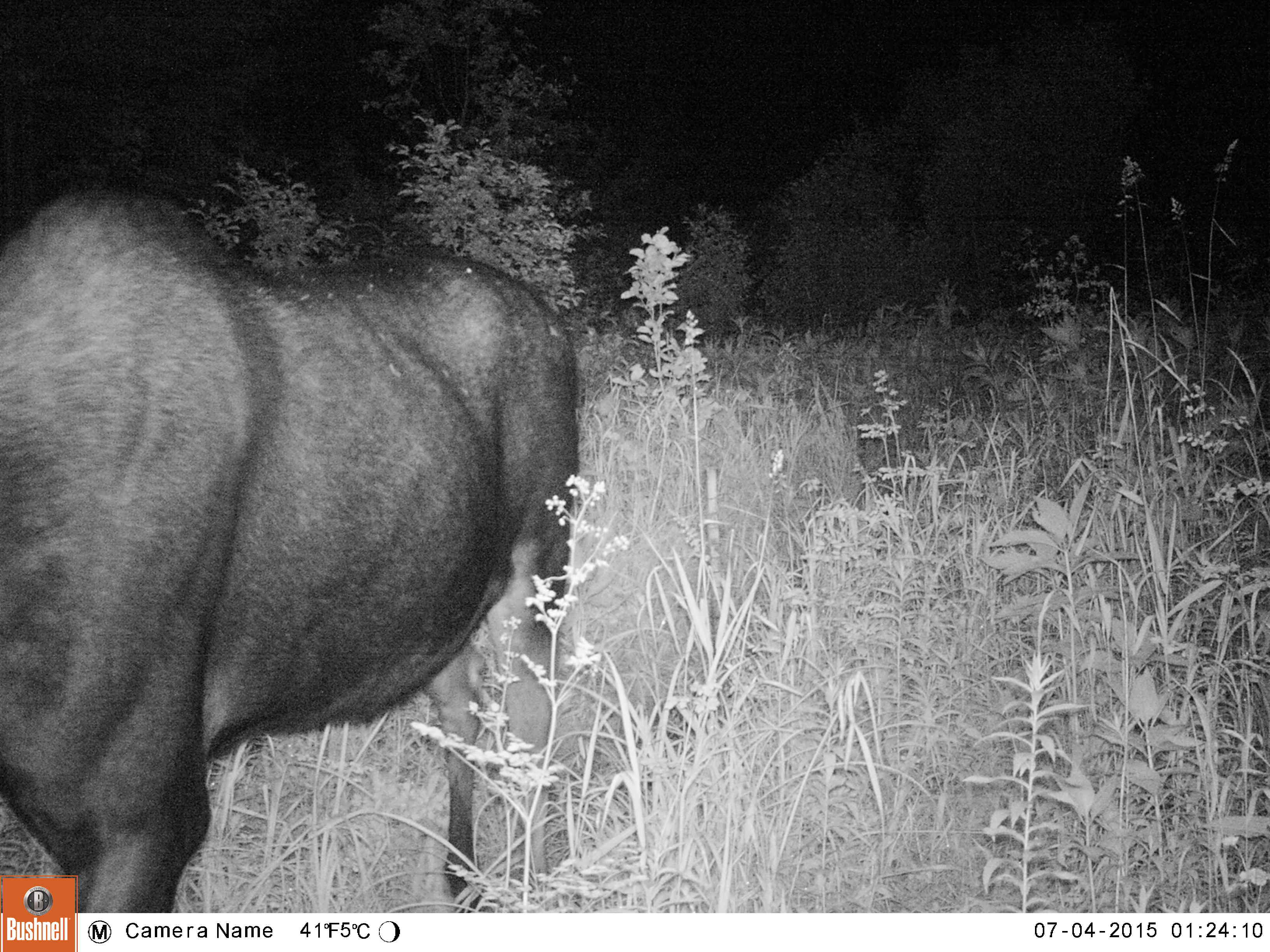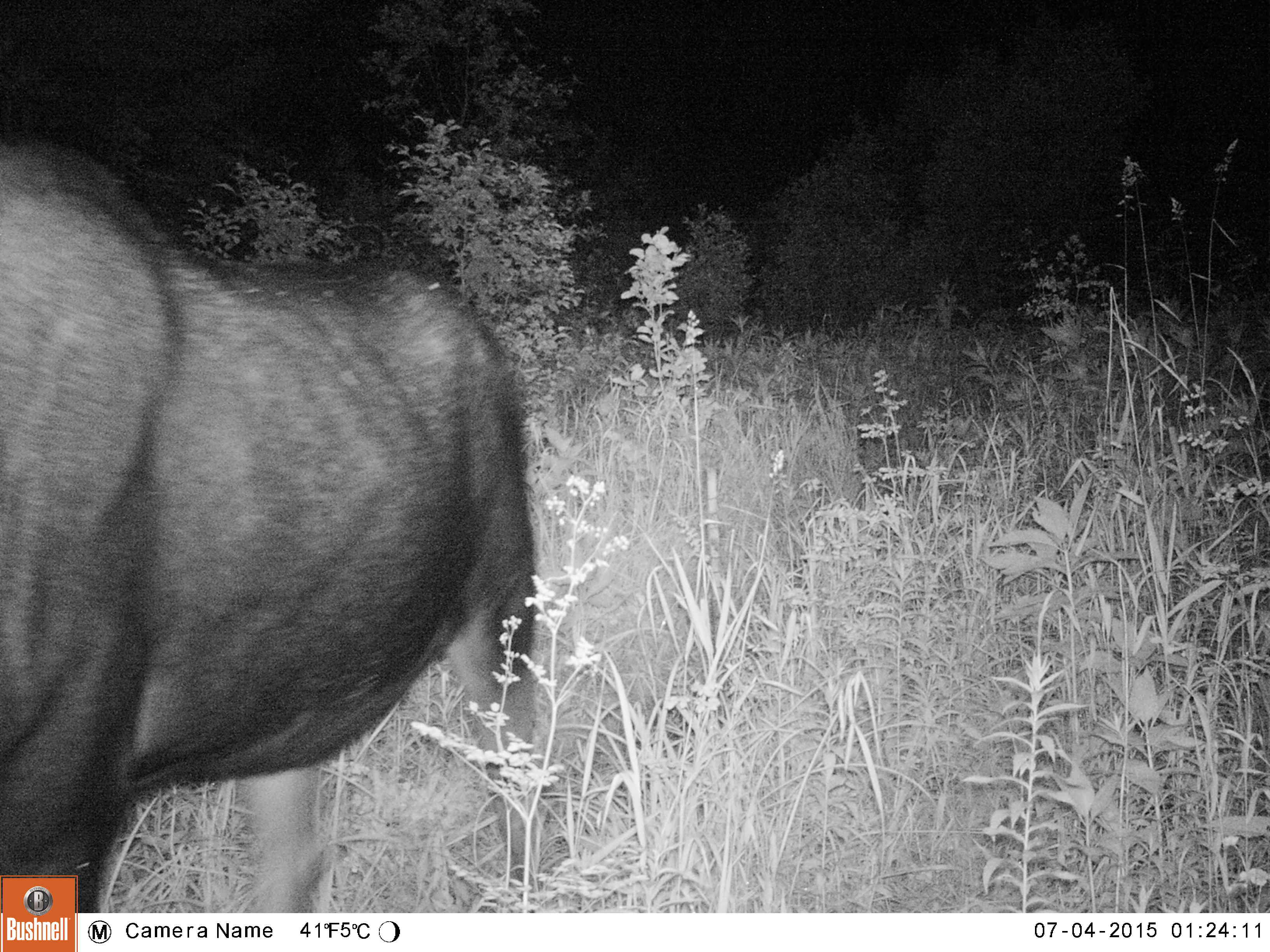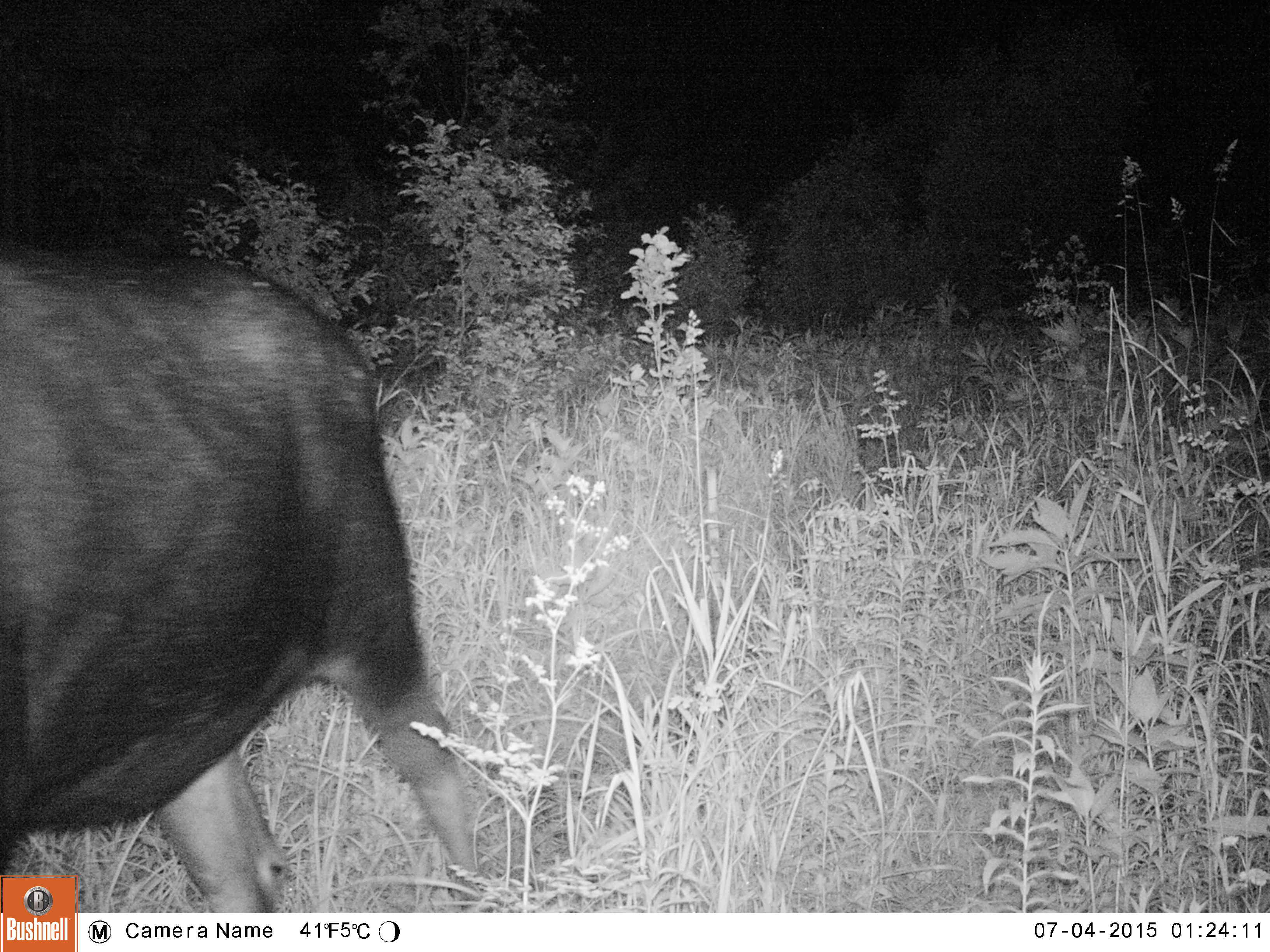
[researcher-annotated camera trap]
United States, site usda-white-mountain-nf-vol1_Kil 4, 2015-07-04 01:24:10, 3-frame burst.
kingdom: Animalia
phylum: Chordata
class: Mammalia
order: Artiodactyla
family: Cervidae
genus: Alces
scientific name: Alces alces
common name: moose